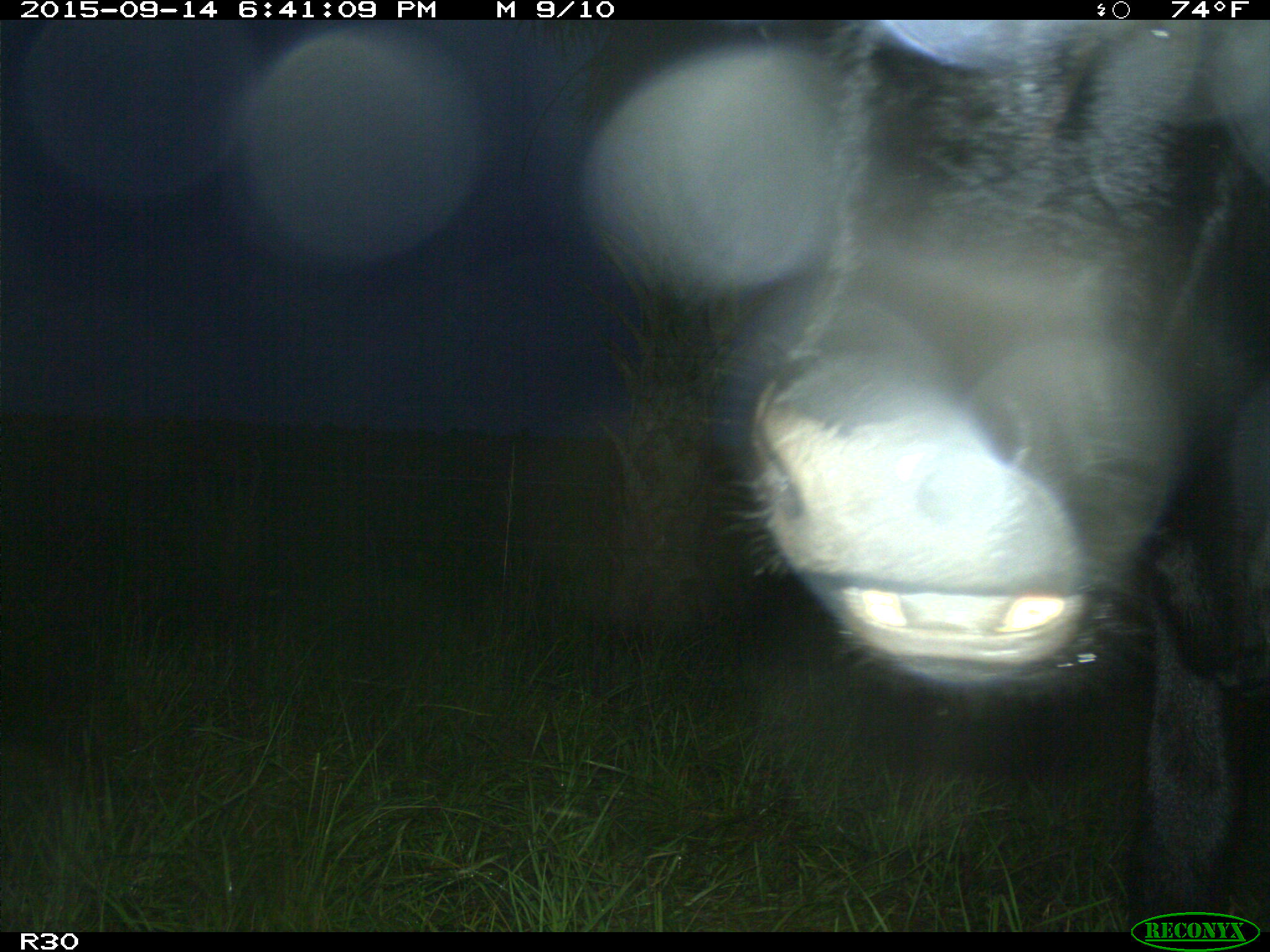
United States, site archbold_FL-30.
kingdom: Animalia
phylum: Chordata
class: Mammalia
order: Artiodactyla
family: Bovidae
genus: Bos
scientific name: Bos taurus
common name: domestic cow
Bos taurus (domestic cow).